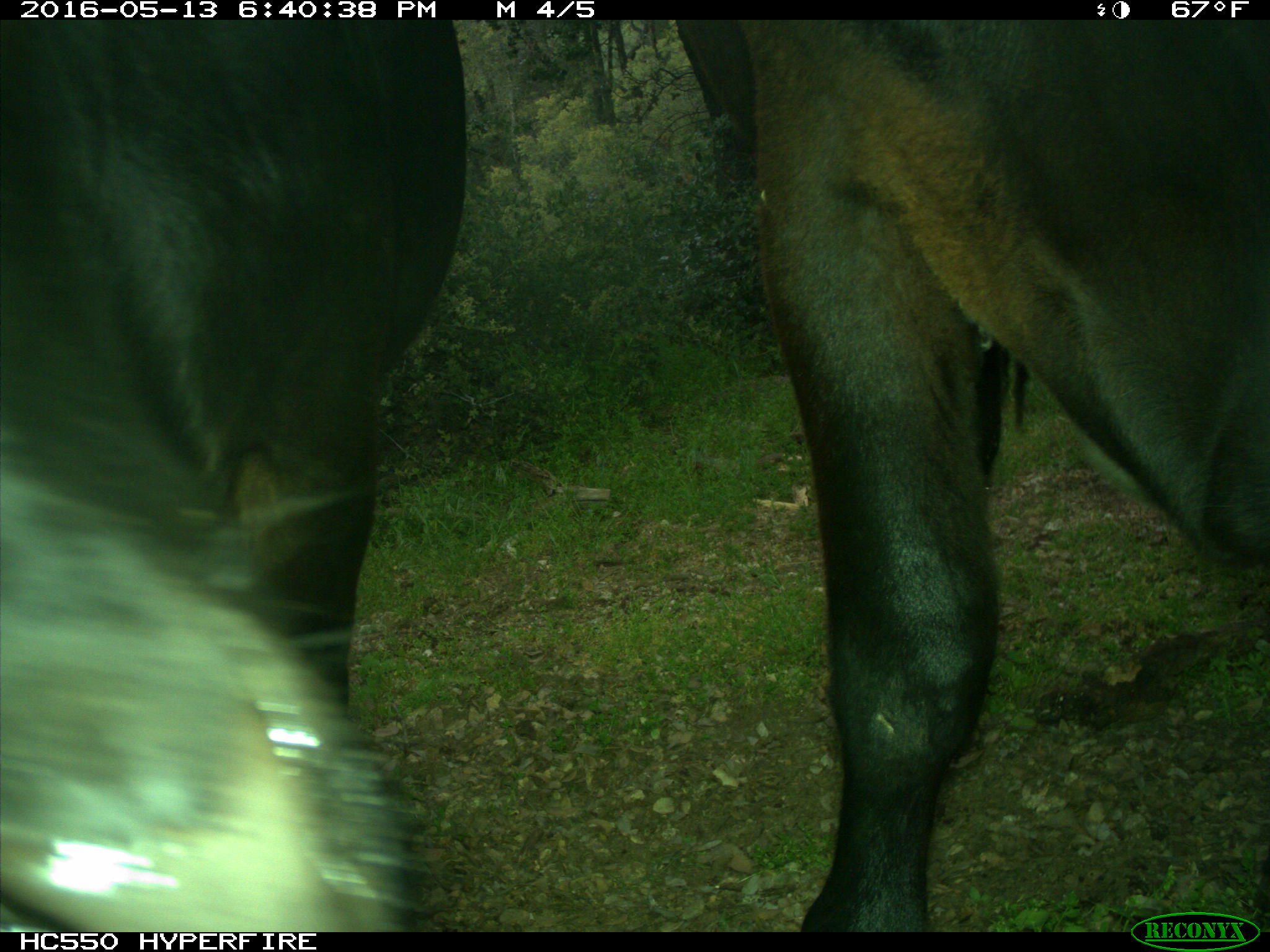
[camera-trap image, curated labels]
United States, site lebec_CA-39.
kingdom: Animalia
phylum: Chordata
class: Mammalia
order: Artiodactyla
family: Bovidae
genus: Bos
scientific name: Bos taurus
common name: domestic cow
Bos taurus (domestic cow).